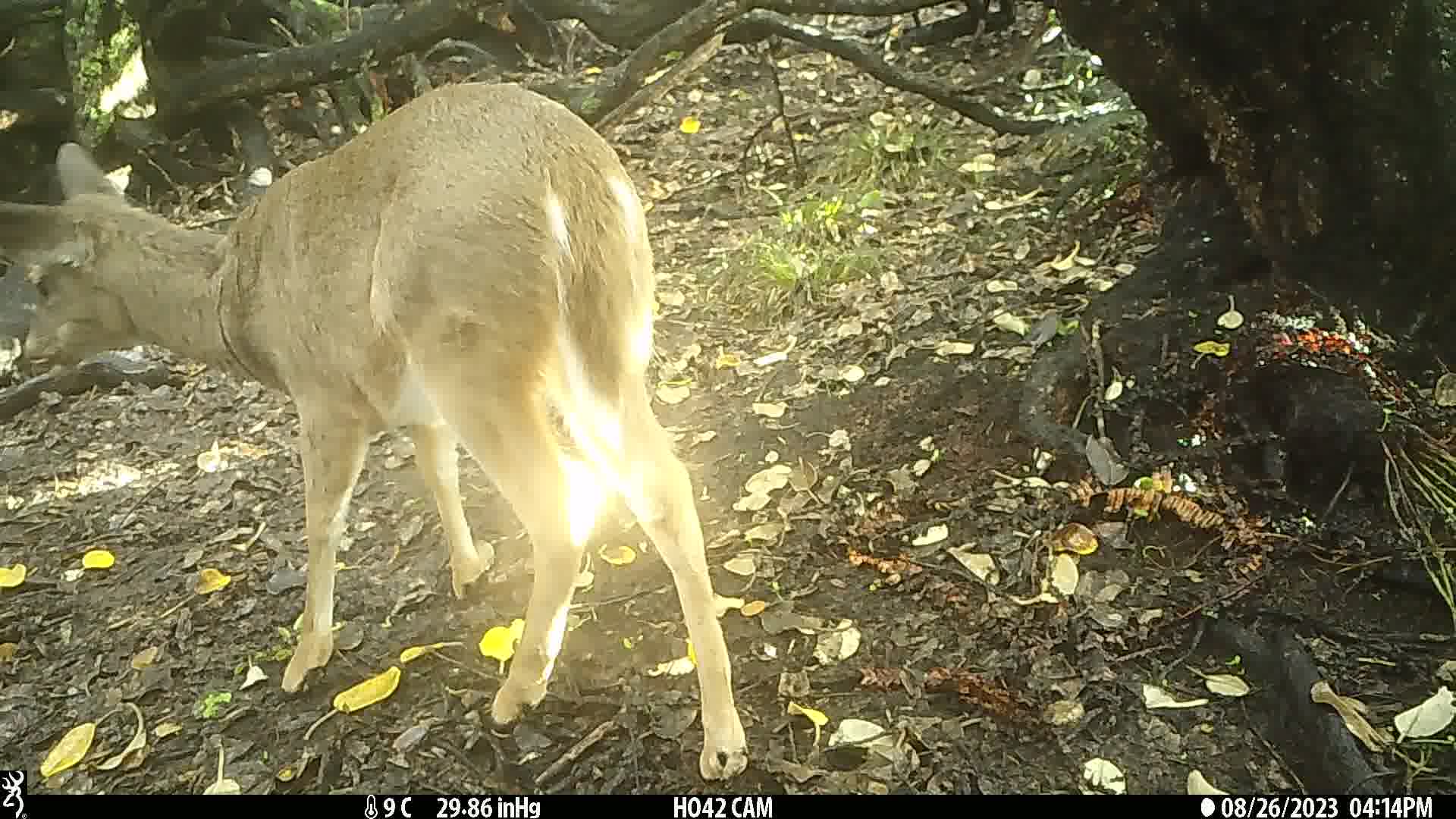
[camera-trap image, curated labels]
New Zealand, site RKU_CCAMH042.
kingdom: Animalia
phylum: Chordata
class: Mammalia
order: Artiodactyla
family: Cervidae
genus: Odocoileus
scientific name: Odocoileus virginianus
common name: white-tailed deer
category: white tailed deer